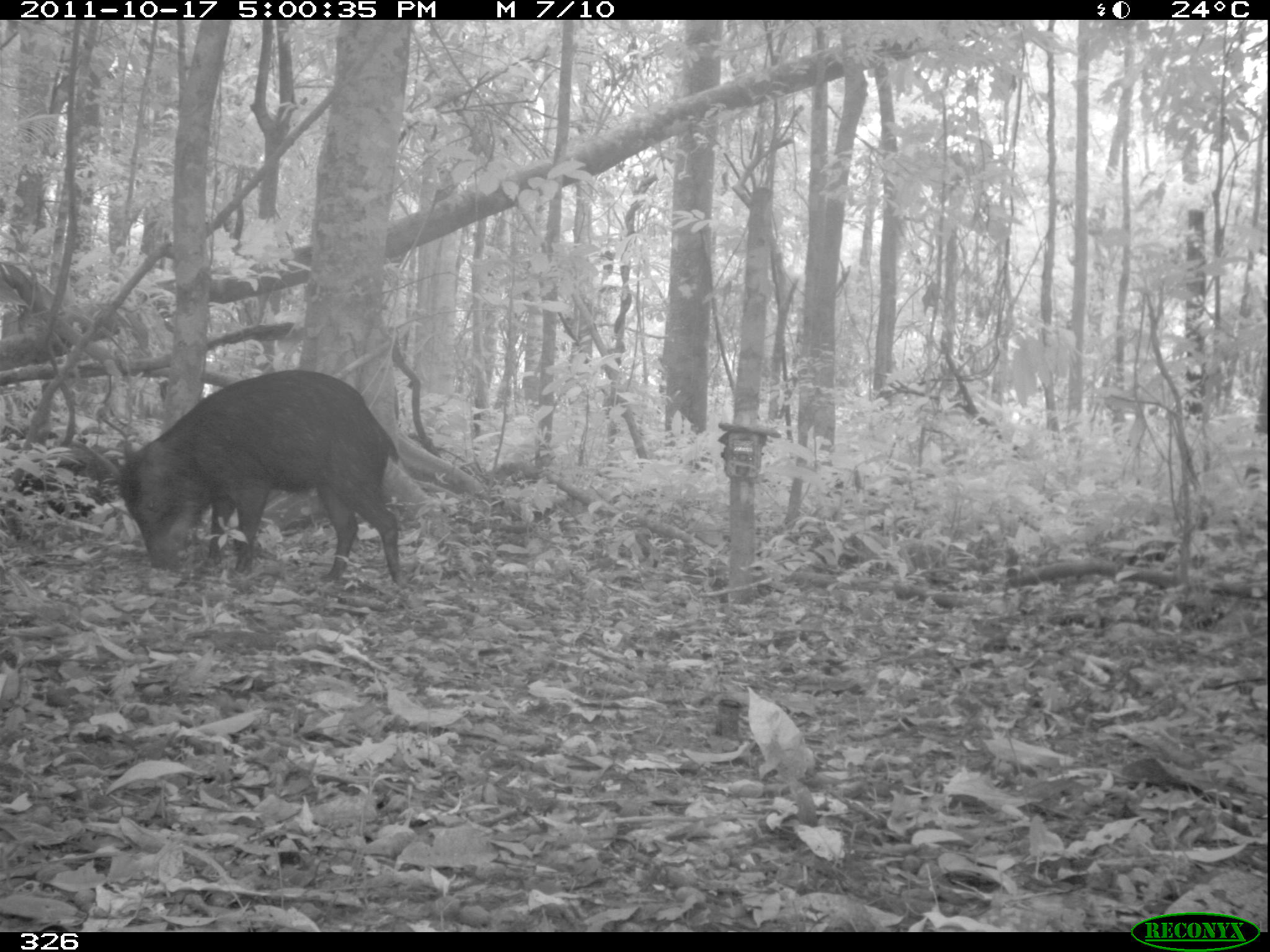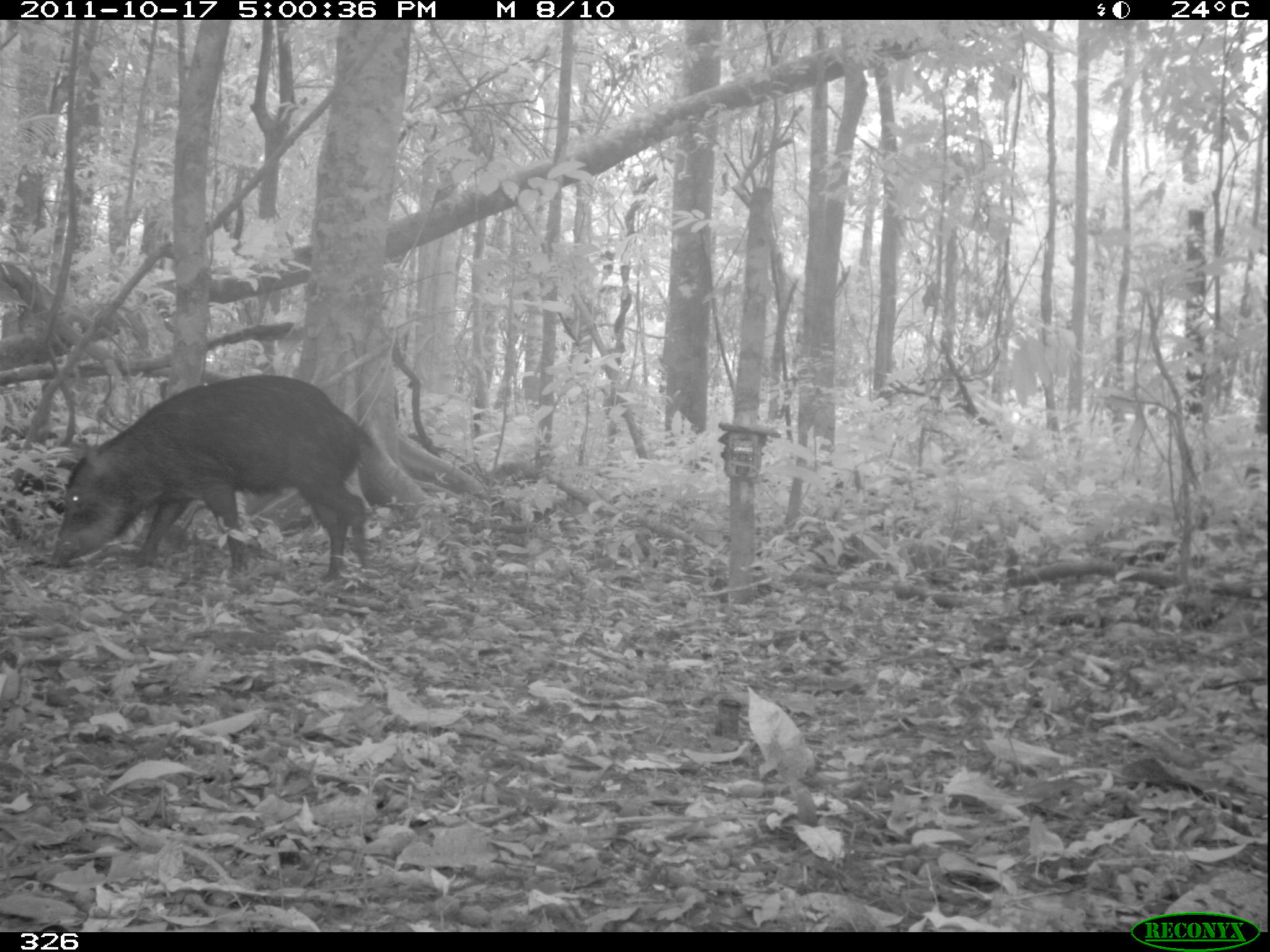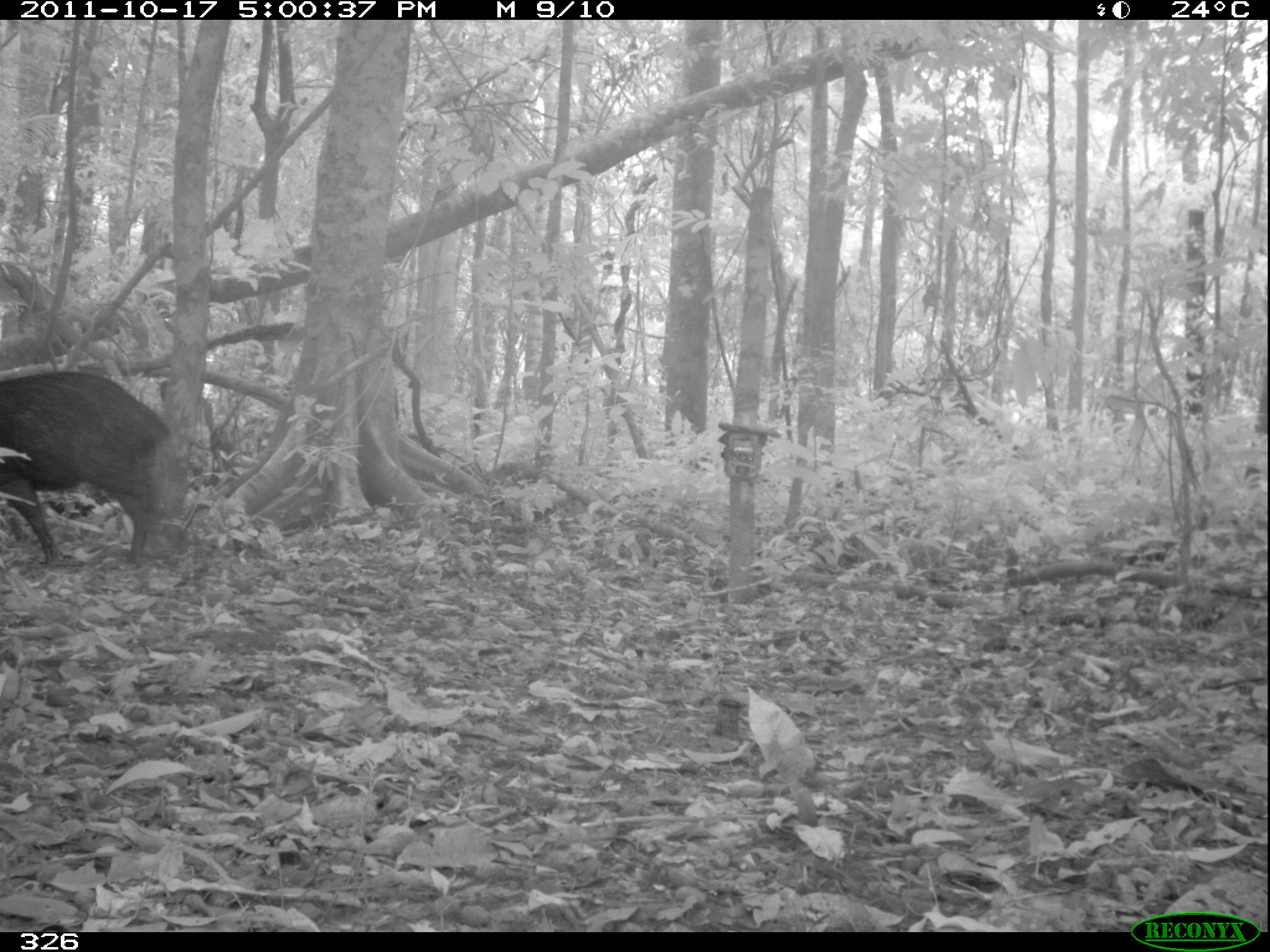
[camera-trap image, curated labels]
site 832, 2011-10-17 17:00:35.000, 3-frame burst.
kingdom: Animalia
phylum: Chordata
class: Mammalia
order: Artiodactyla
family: Tayassuidae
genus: Tayassu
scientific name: Tayassu pecari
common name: white-lipped peccary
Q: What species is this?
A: Tayassu pecari (white-lipped peccary).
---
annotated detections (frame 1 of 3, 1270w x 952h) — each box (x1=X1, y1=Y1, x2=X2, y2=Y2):
tayassu pecari: (x1=115, y1=367, x2=407, y2=582)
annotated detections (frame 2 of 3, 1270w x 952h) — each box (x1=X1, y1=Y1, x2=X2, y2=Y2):
tayassu pecari: (x1=48, y1=372, x2=374, y2=581)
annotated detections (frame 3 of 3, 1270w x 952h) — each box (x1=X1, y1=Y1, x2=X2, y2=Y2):
tayassu pecari: (x1=0, y1=371, x2=170, y2=568)